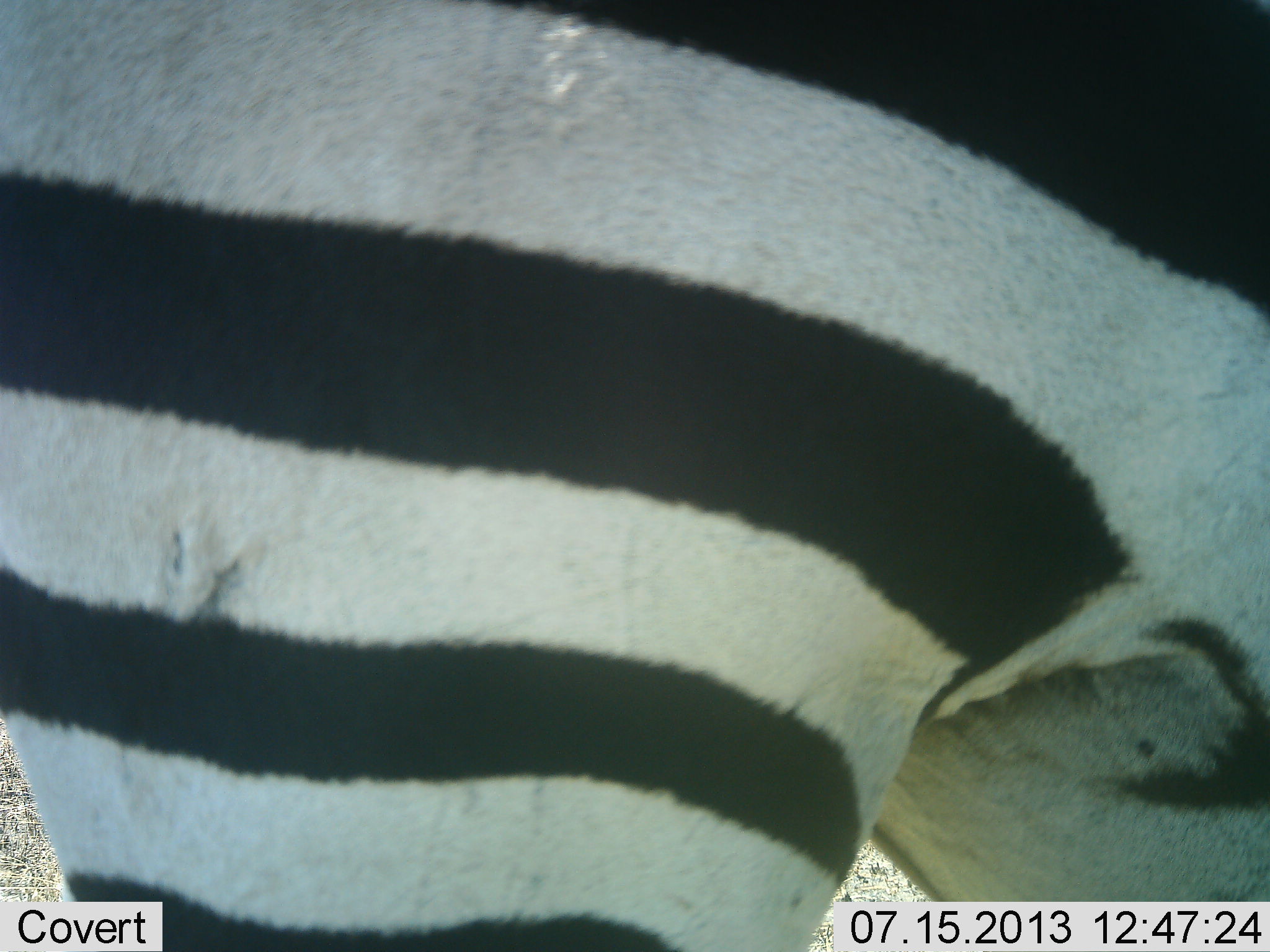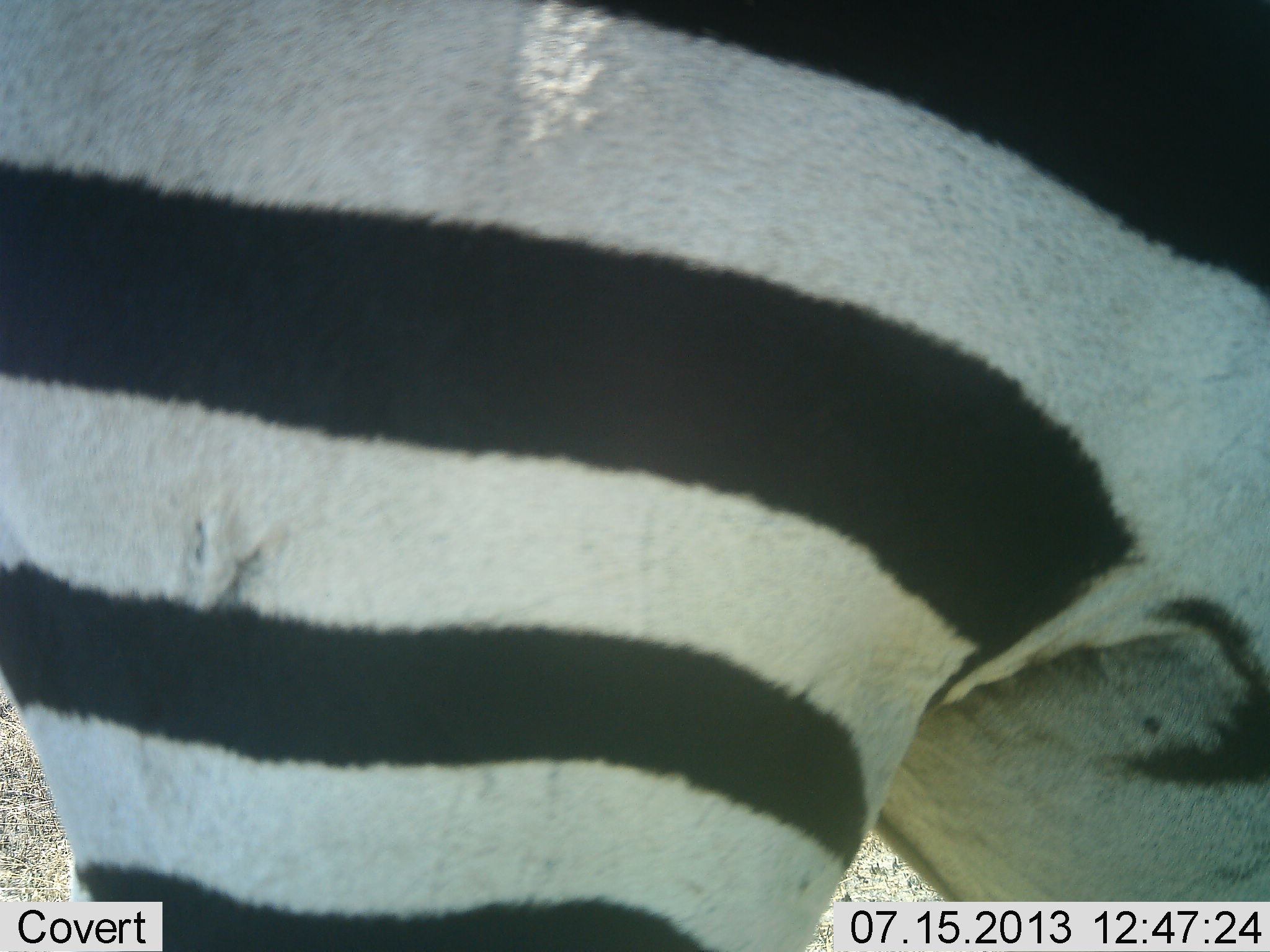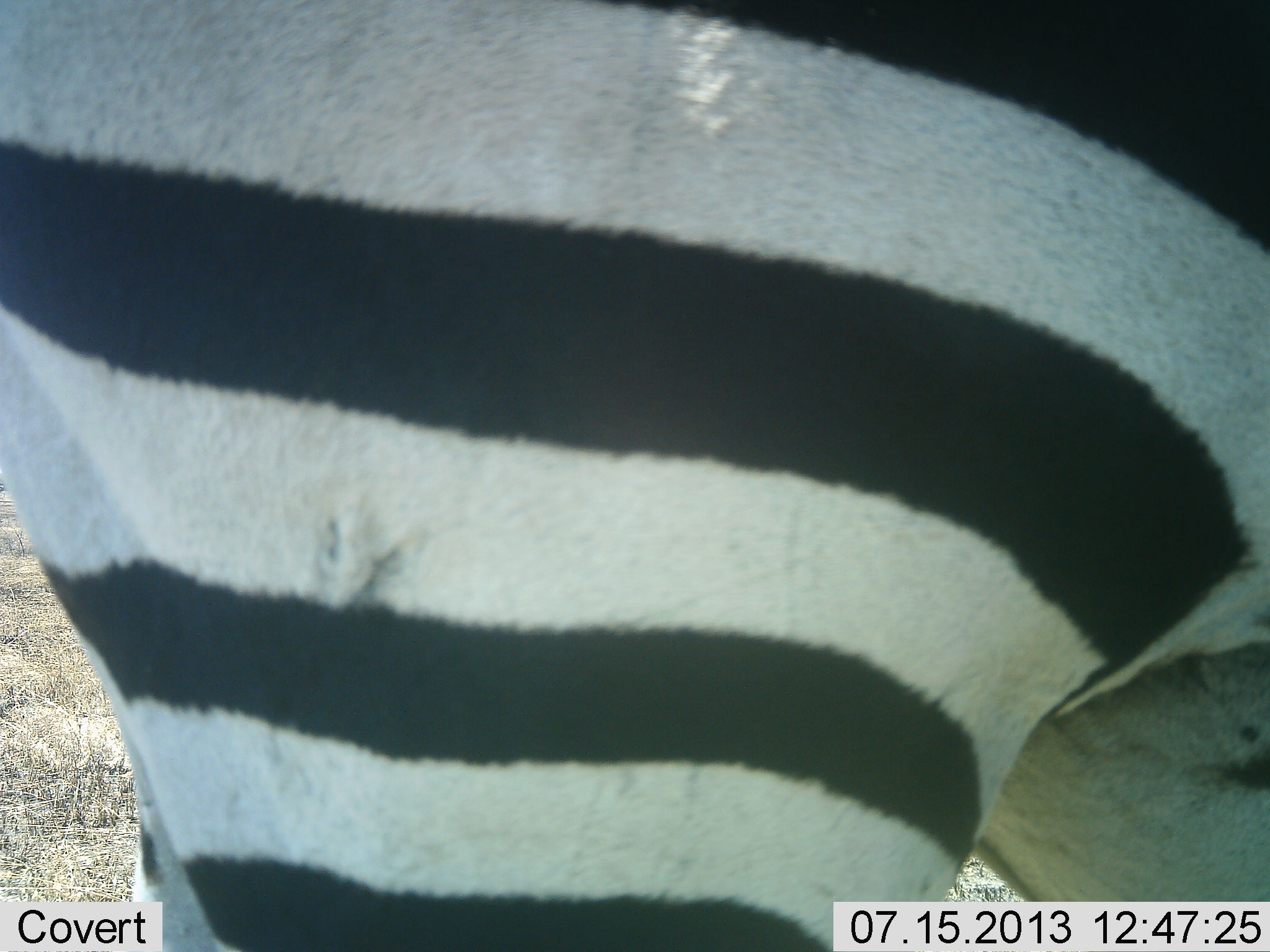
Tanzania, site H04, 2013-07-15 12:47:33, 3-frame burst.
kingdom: Animalia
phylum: Chordata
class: Mammalia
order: Perissodactyla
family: Equidae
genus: Equus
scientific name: Equus quagga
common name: plains zebra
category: zebra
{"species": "zebra (plains zebra) (Equus quagga)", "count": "1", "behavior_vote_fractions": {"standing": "86%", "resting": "0%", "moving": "14%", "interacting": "3%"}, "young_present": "0%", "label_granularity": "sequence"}